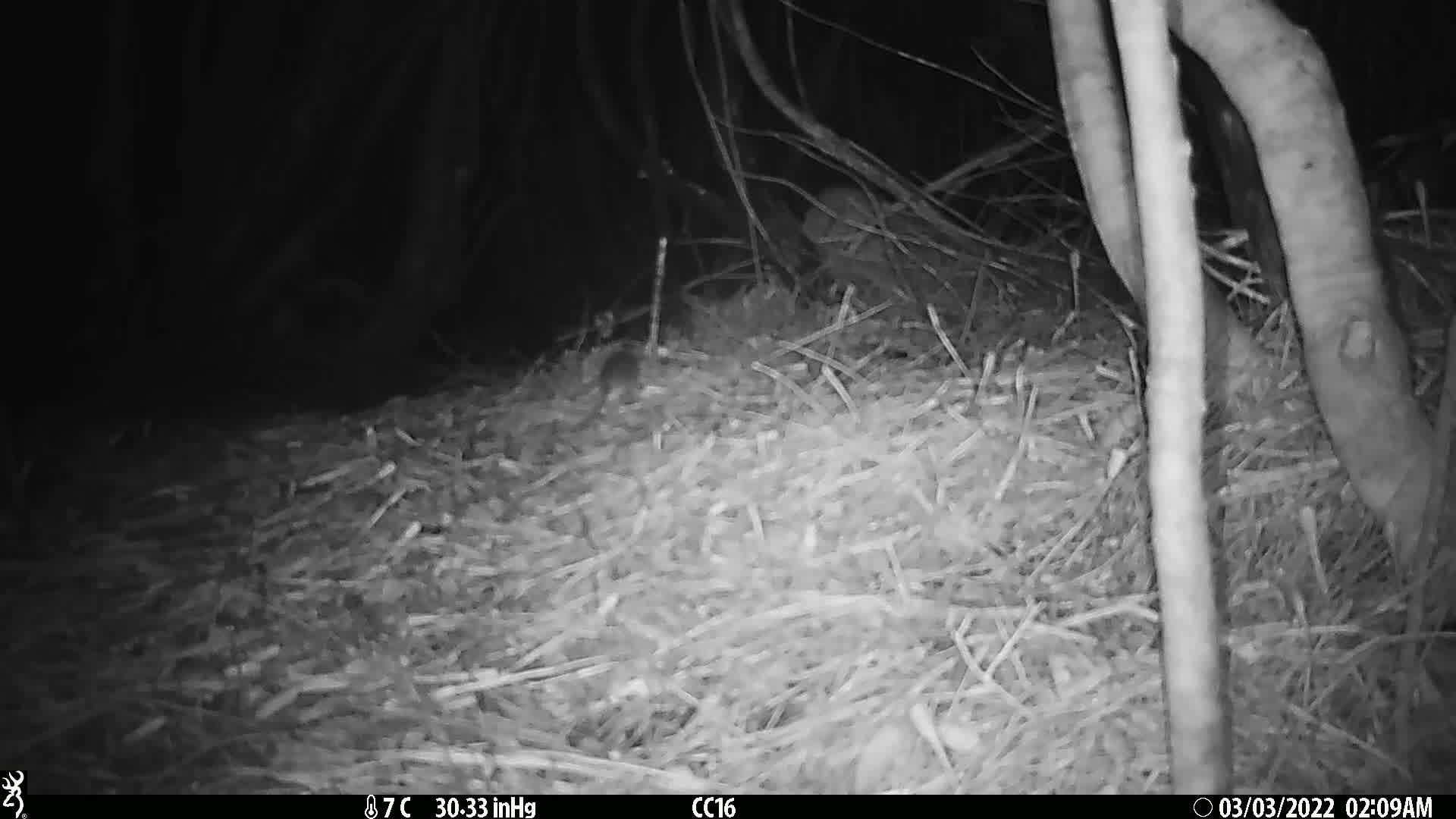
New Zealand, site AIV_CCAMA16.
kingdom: Animalia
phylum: Chordata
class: Mammalia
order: Rodentia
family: Muridae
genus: Mus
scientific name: Mus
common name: mouse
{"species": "mouse (Mus)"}